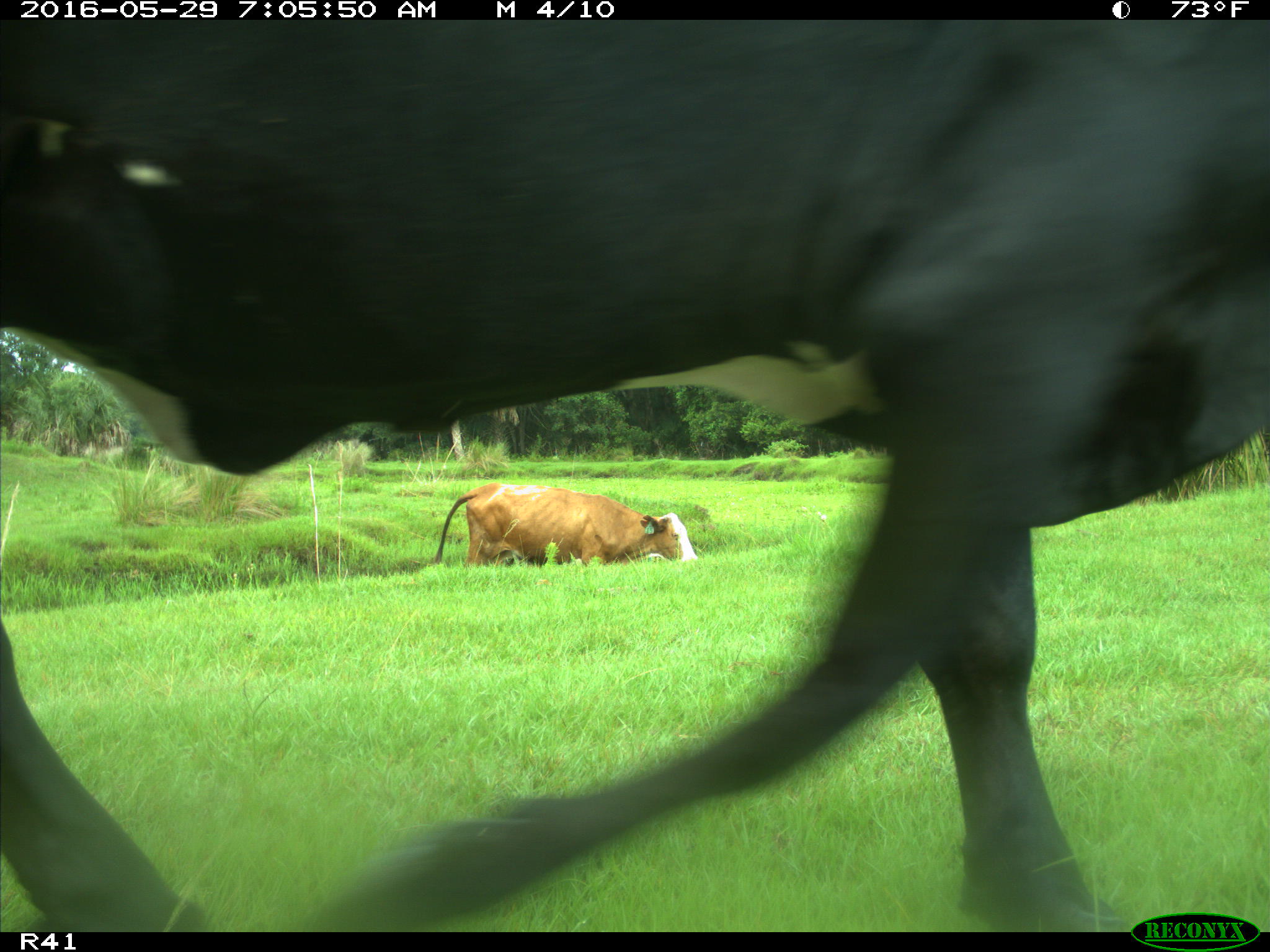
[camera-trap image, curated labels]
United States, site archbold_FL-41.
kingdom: Animalia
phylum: Chordata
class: Mammalia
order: Artiodactyla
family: Bovidae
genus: Bos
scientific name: Bos taurus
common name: domestic cow